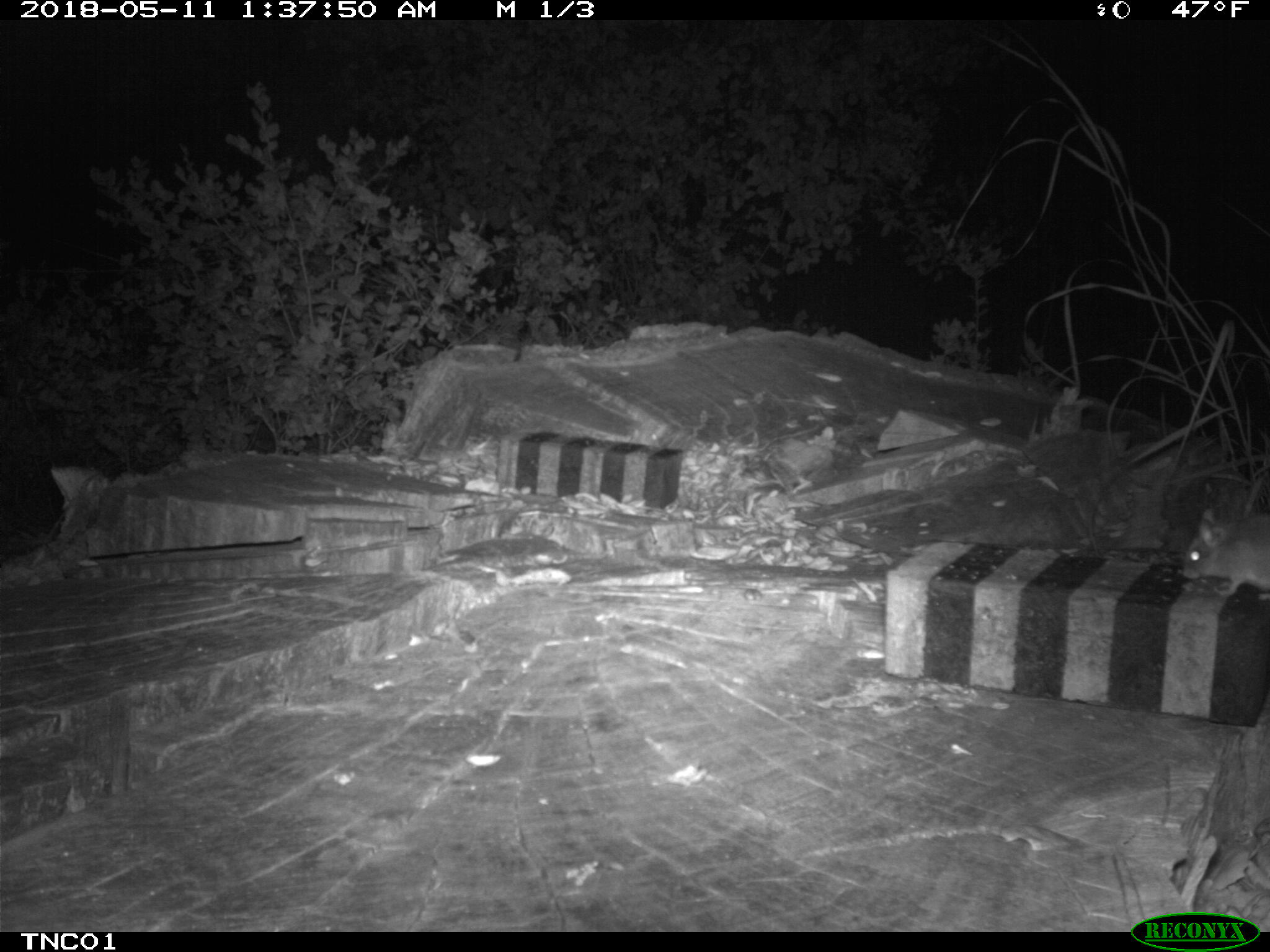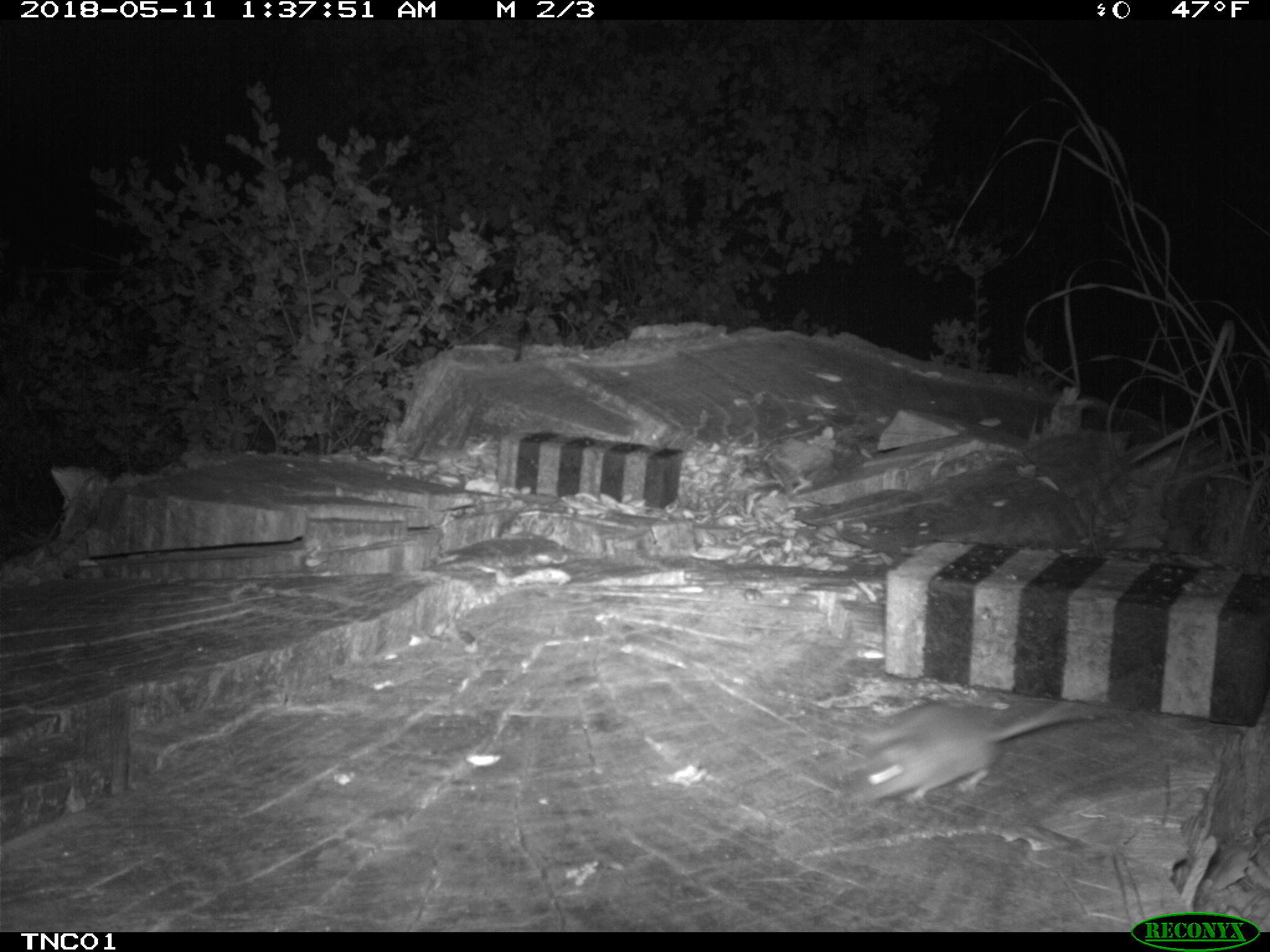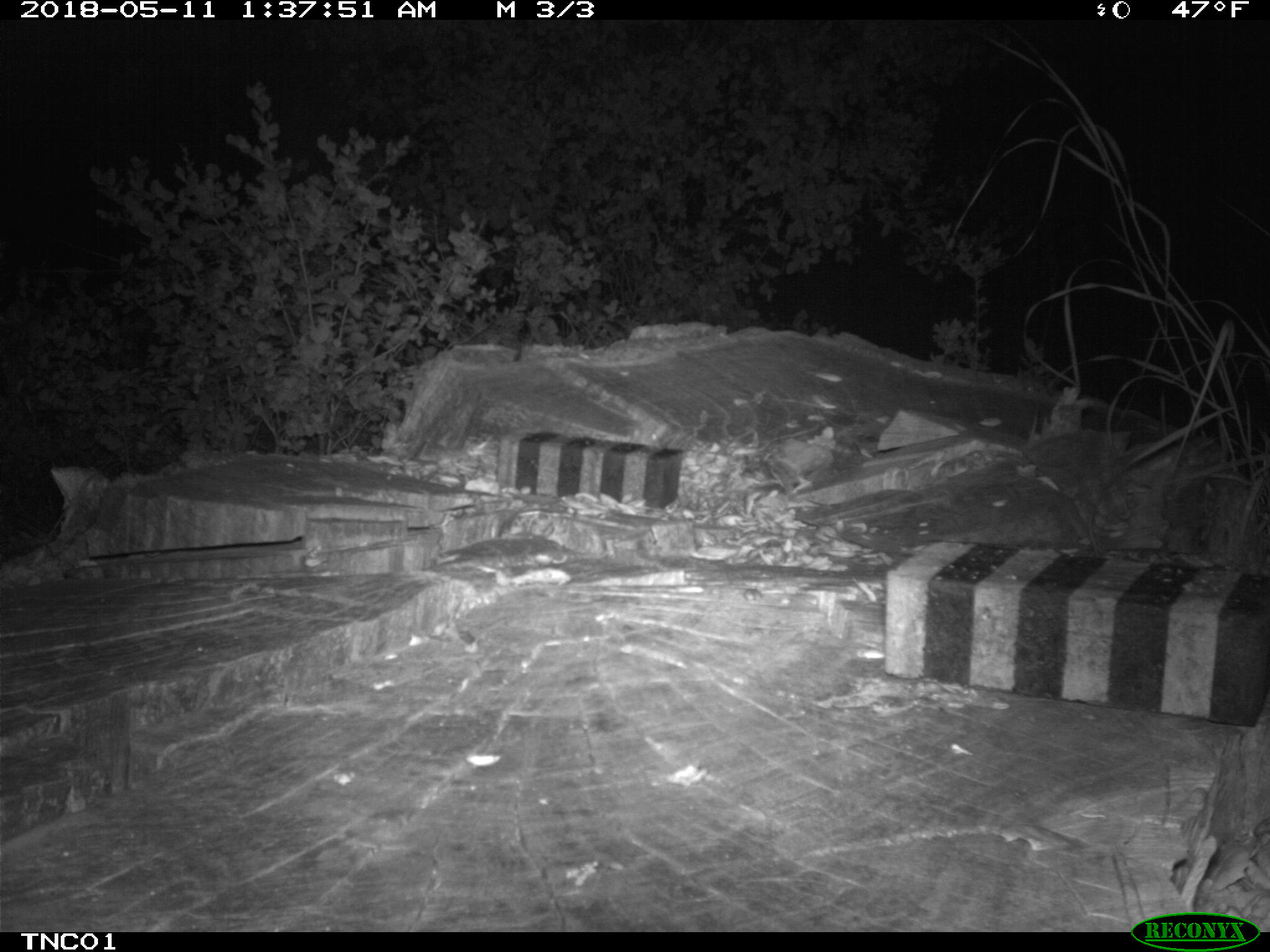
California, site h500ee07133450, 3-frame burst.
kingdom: Animalia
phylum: Chordata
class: Mammalia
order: Rodentia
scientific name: Rodentia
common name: rodent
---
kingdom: Animalia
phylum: Chordata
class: Aves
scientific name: Aves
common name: bird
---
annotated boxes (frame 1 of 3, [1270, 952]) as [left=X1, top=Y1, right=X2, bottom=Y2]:
rodent: [left=1179, top=503, right=1269, bottom=597]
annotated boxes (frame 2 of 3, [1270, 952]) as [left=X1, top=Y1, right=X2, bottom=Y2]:
rodent: [left=856, top=688, right=1093, bottom=801]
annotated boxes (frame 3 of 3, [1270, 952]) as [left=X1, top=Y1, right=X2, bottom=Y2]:
bird: [left=512, top=316, right=536, bottom=363]